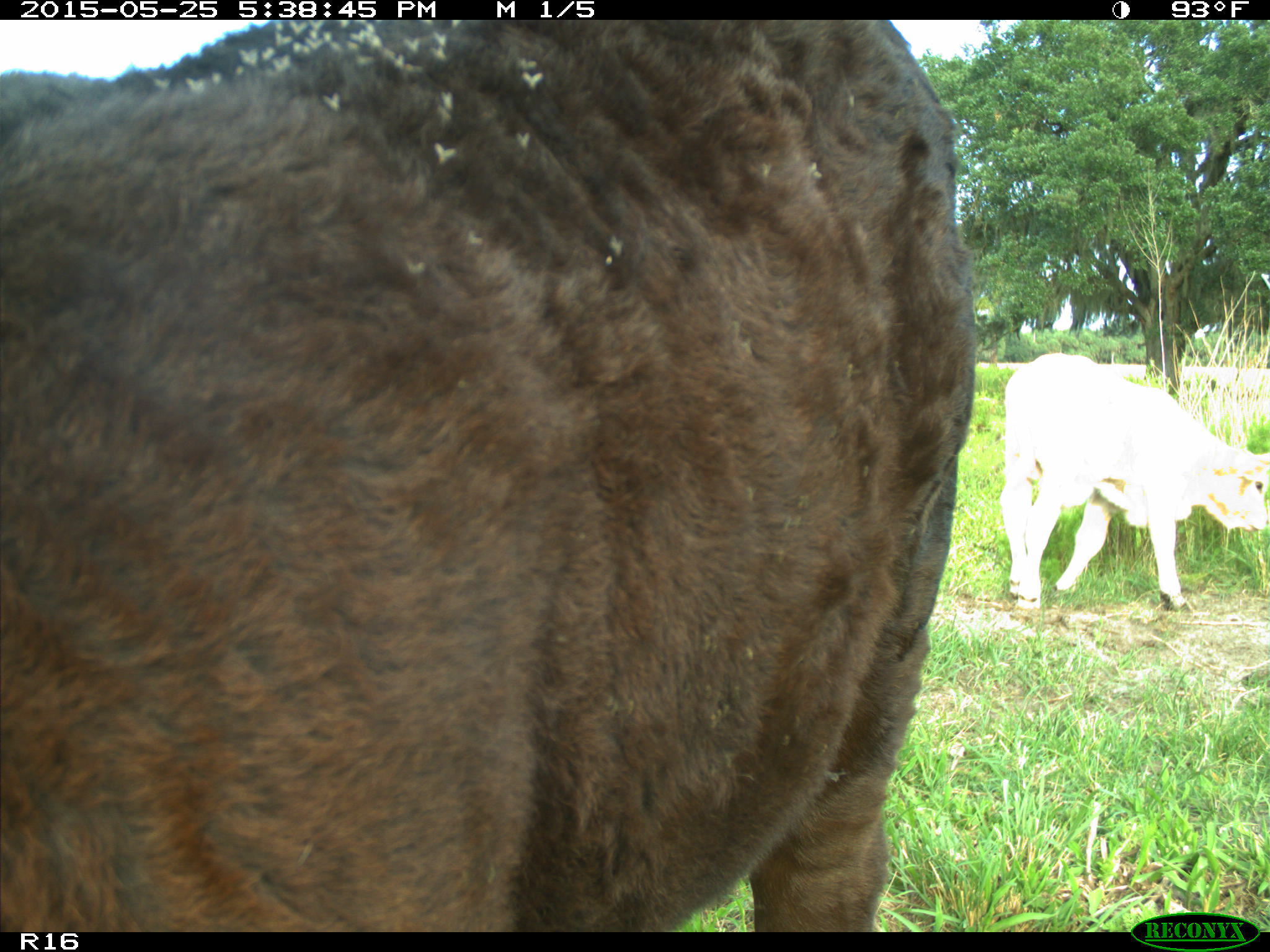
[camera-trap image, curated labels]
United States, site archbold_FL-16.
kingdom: Animalia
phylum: Chordata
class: Mammalia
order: Artiodactyla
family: Bovidae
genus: Bos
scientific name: Bos taurus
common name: domestic cow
Bos taurus (domestic cow).